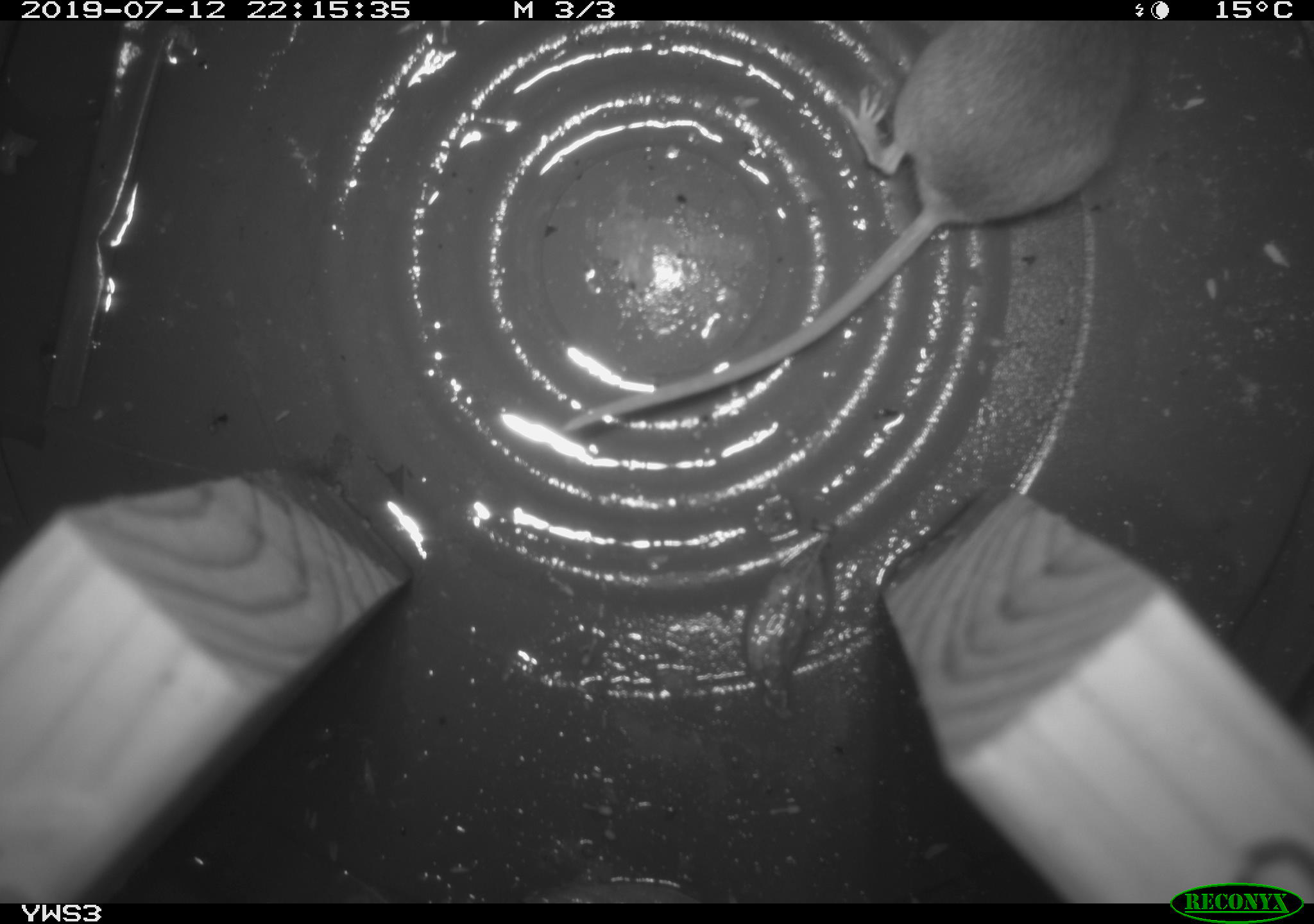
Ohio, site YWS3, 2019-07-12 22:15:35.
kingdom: Animalia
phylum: Chordata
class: Mammalia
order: Rodentia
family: Cricetidae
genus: Peromyscus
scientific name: Peromyscus leucopus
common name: white-footed mouse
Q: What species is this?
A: White-footed mouse (Peromyscus leucopus).